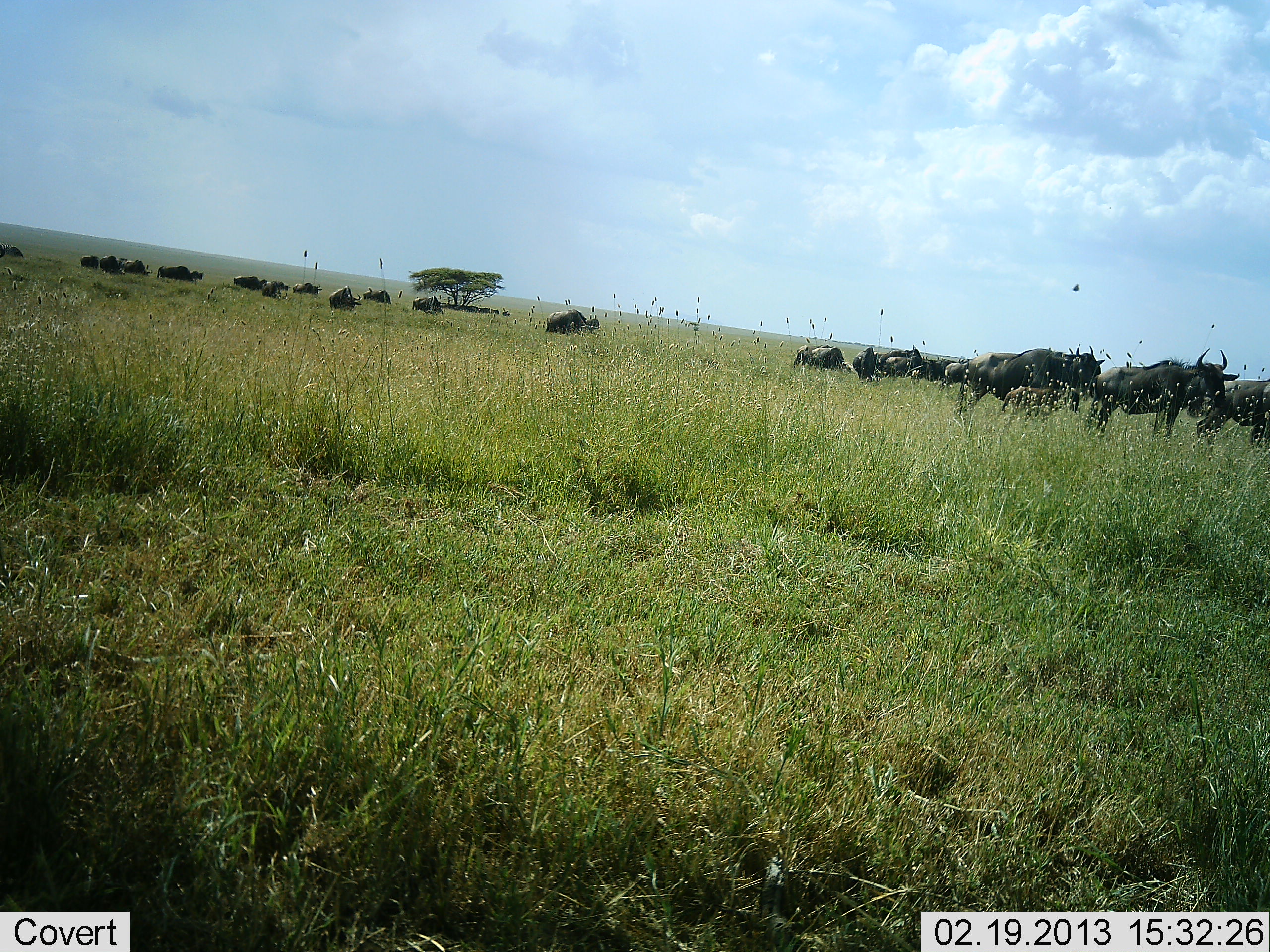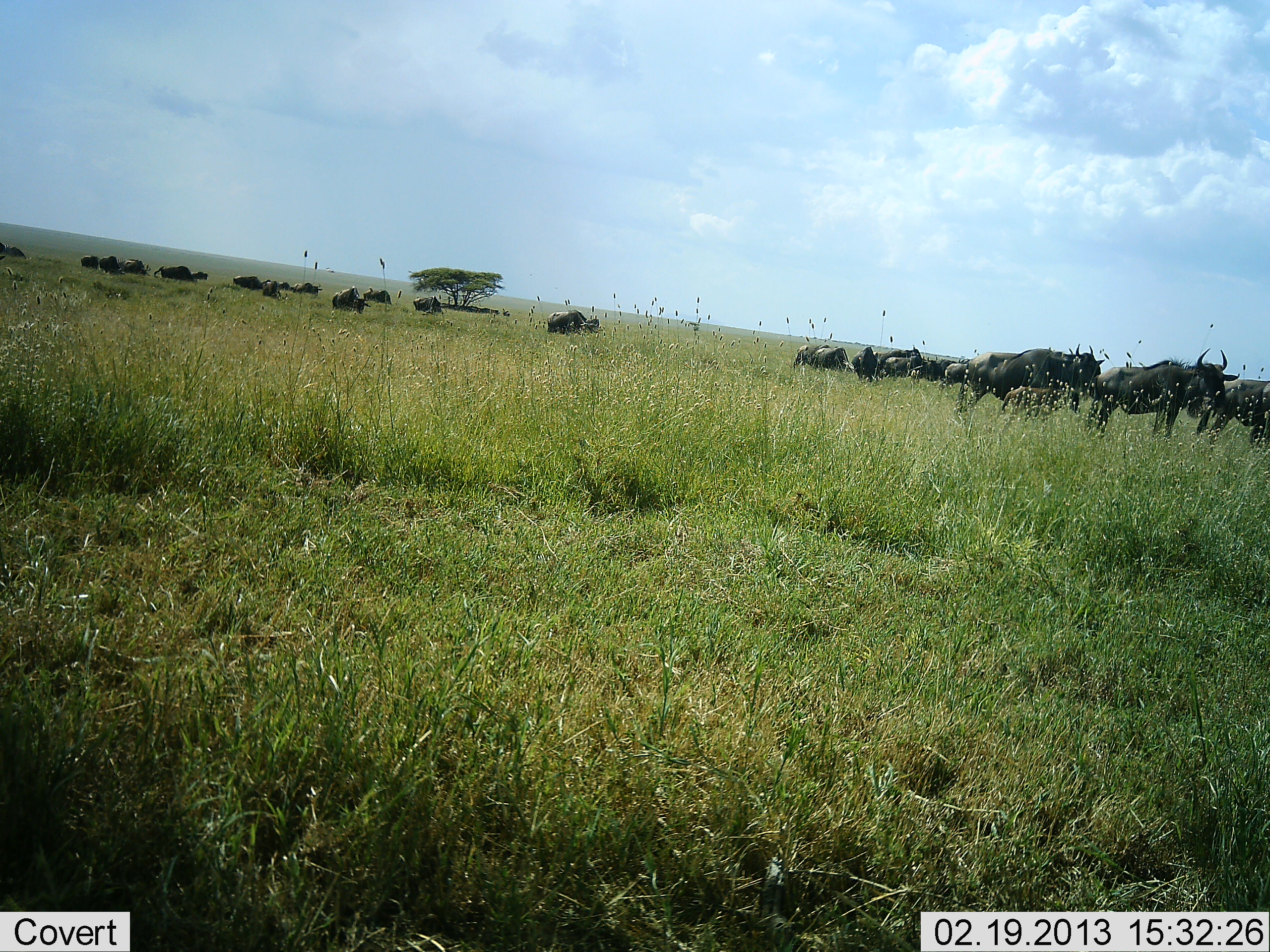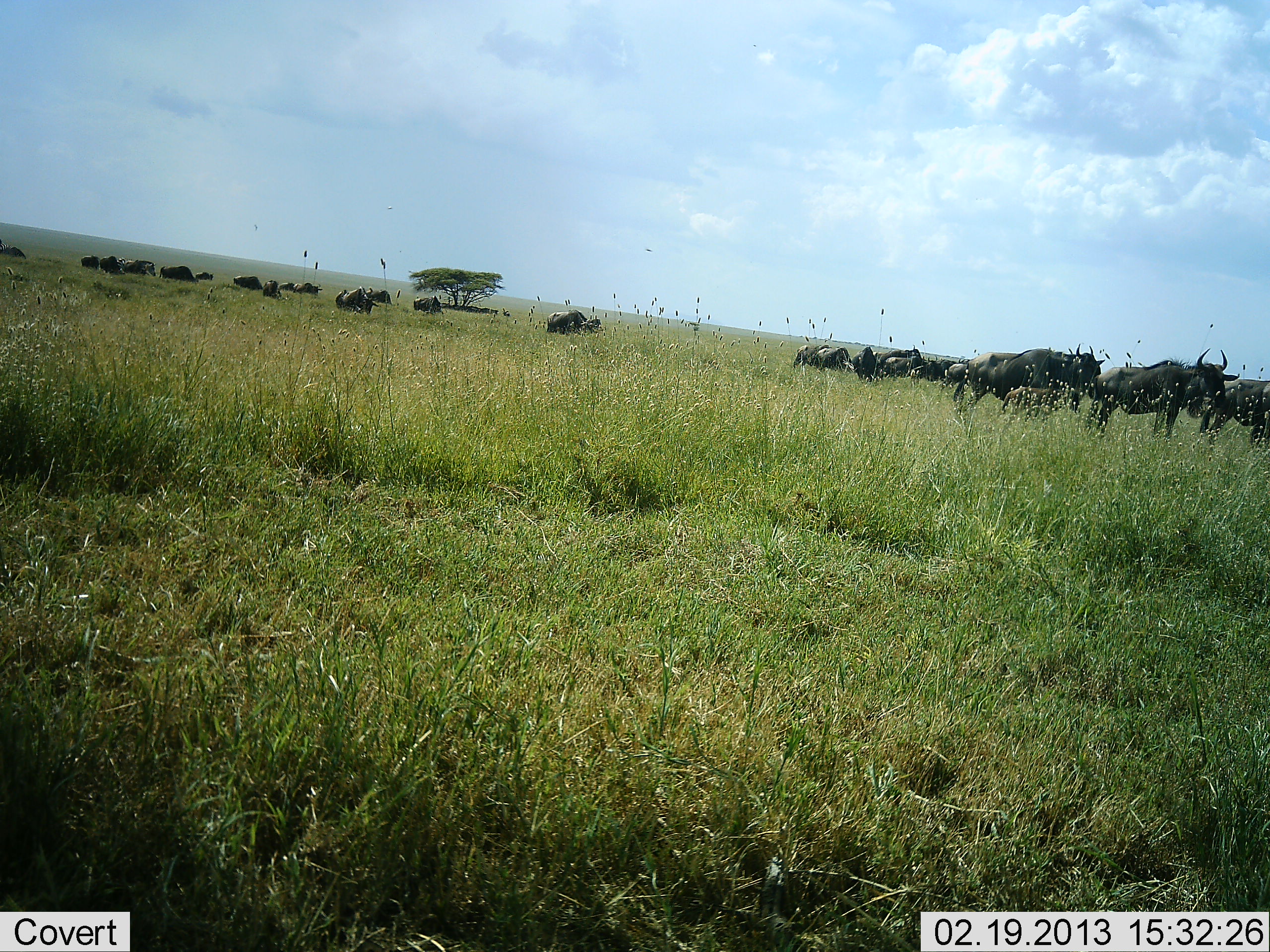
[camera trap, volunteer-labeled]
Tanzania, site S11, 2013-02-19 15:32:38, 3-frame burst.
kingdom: Animalia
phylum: Chordata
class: Mammalia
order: Artiodactyla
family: Bovidae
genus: Connochaetes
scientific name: Connochaetes taurinus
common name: blue wildebeest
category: wildebeest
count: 11-50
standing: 69%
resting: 25%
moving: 50%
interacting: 0%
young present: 0%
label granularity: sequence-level